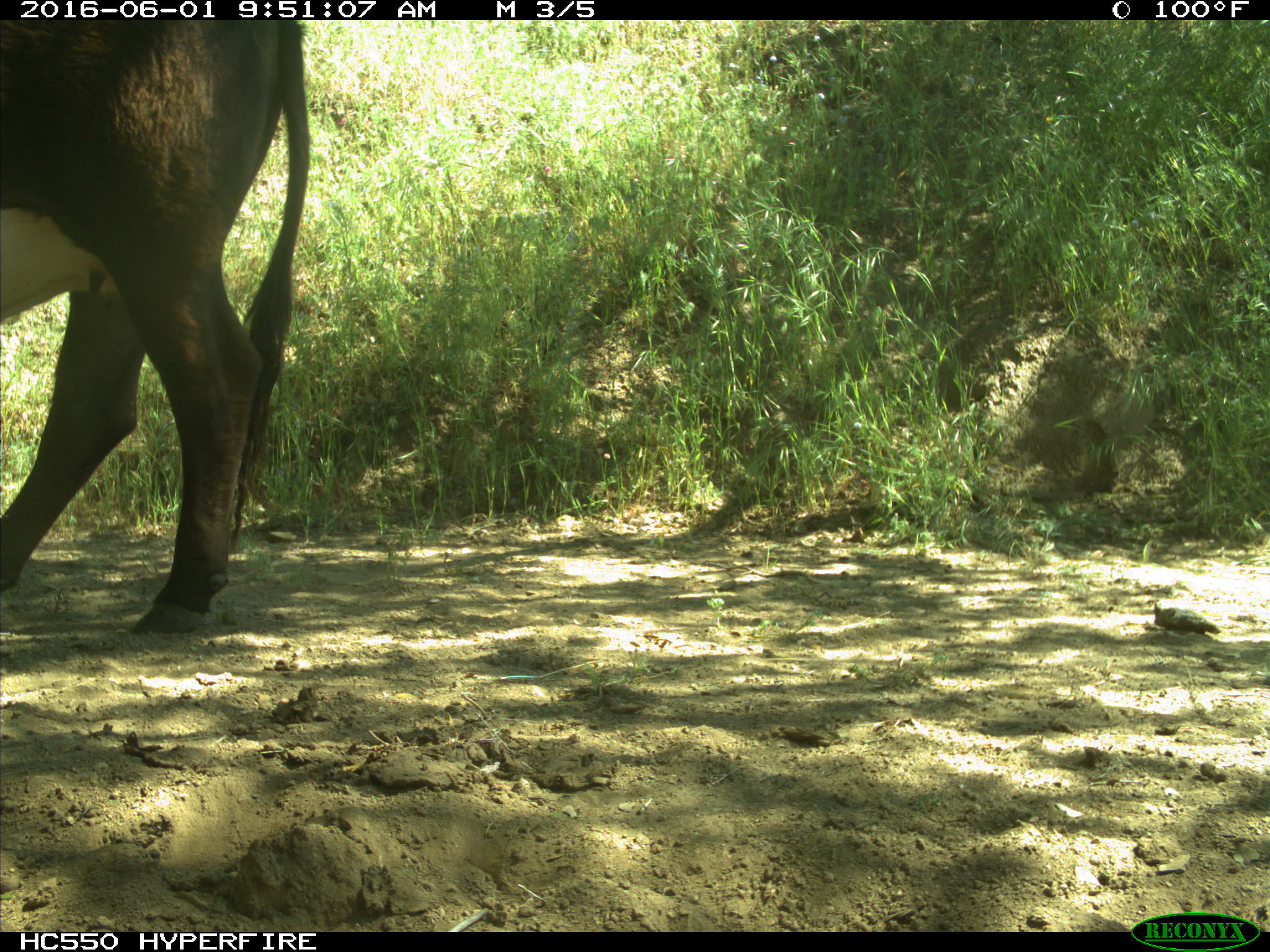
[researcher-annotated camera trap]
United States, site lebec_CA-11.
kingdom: Animalia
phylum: Chordata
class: Mammalia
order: Artiodactyla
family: Bovidae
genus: Bos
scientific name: Bos taurus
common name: domestic cow